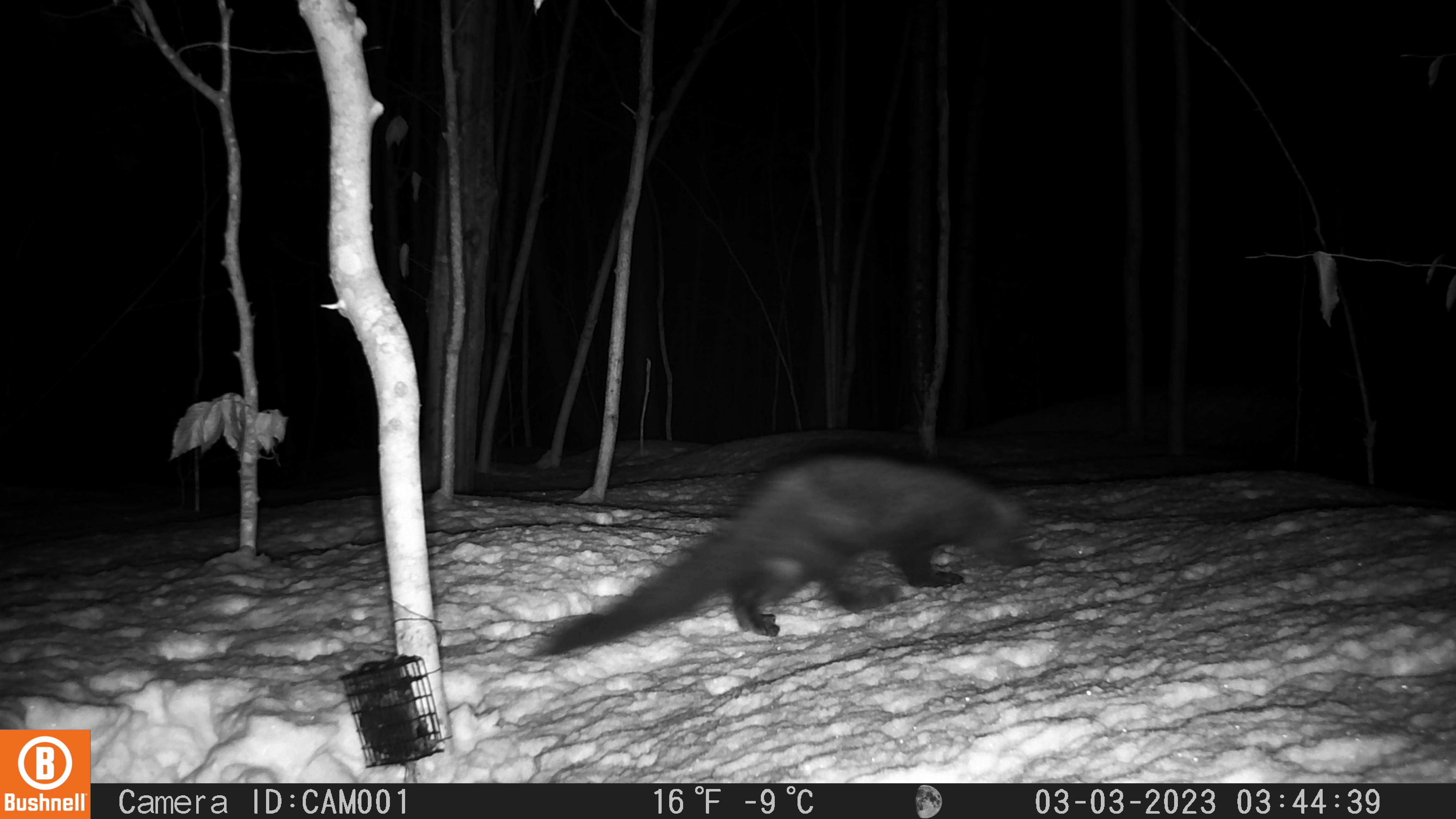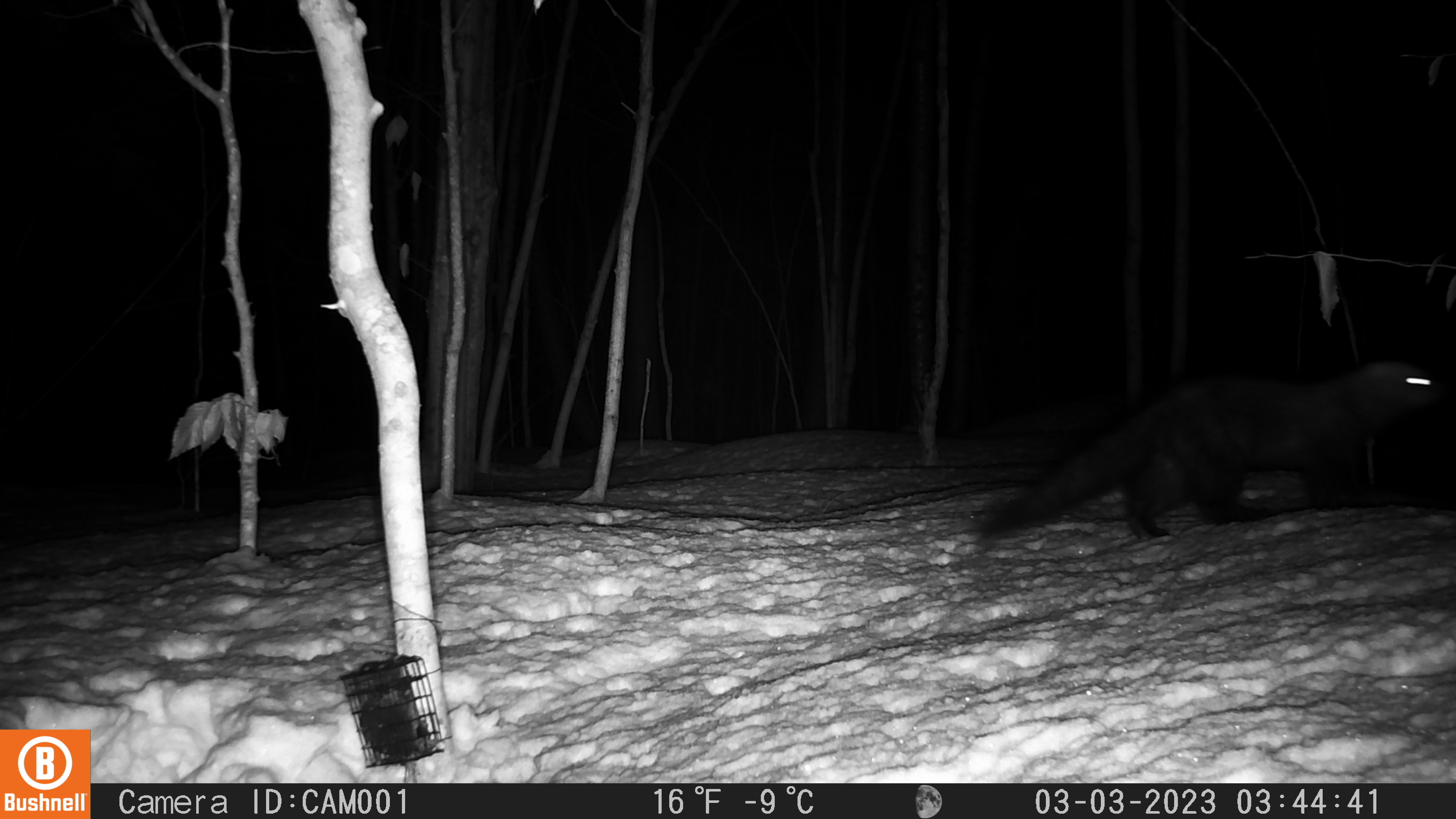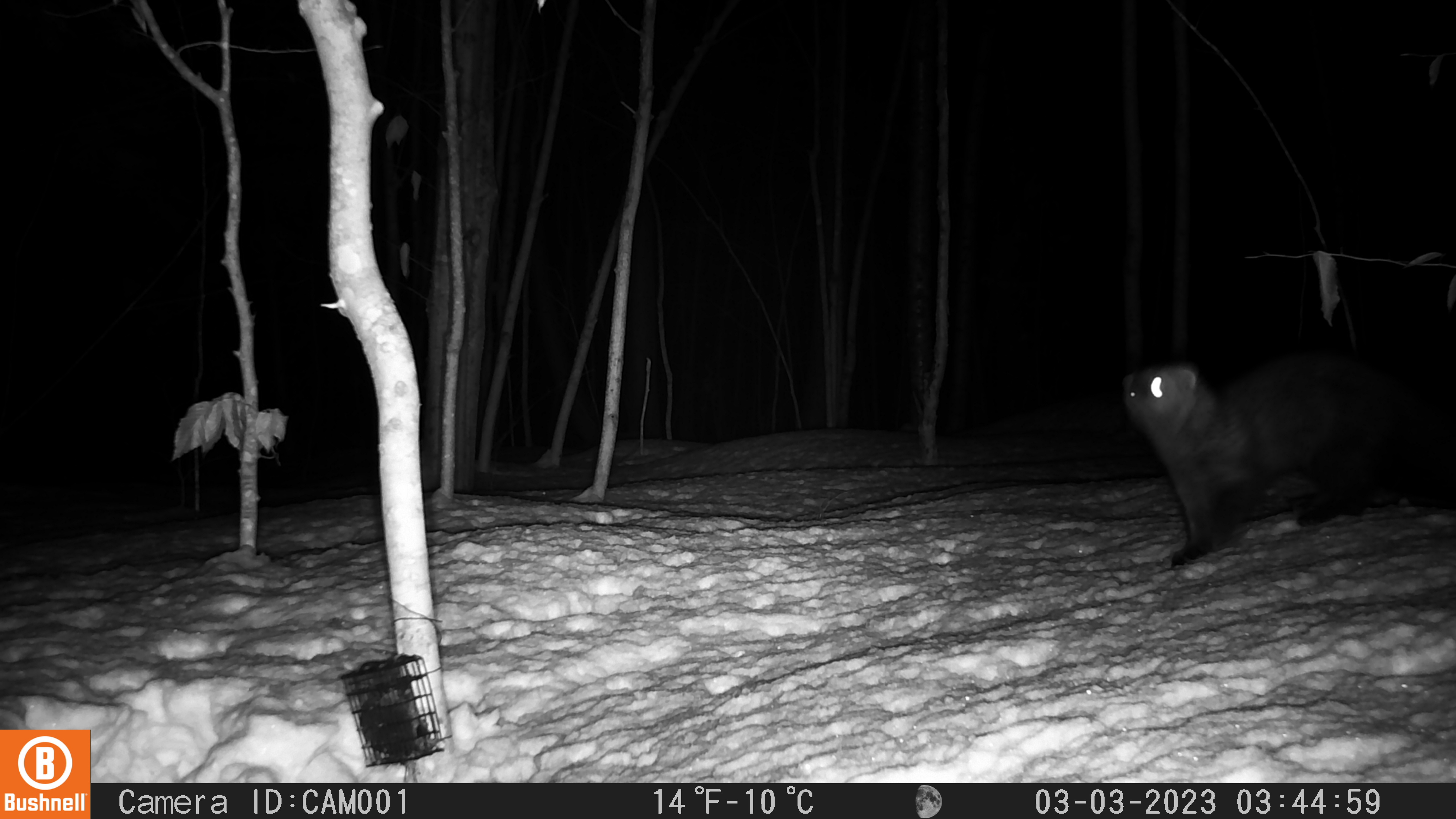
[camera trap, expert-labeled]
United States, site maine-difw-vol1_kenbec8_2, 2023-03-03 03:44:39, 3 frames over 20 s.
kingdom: Animalia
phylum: Chordata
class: Mammalia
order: Carnivora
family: Mustelidae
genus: Pekania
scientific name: Pekania pennanti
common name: fisher